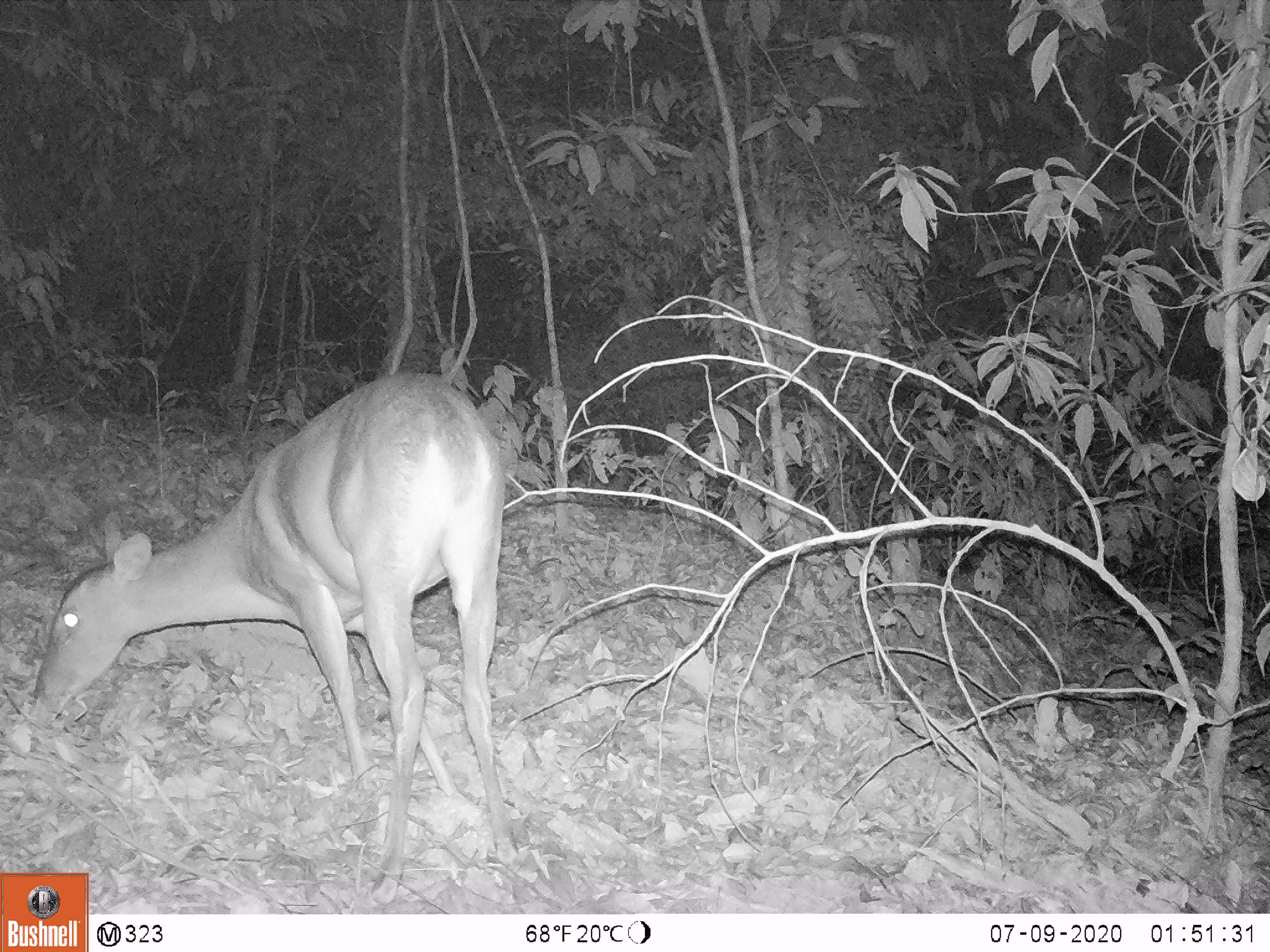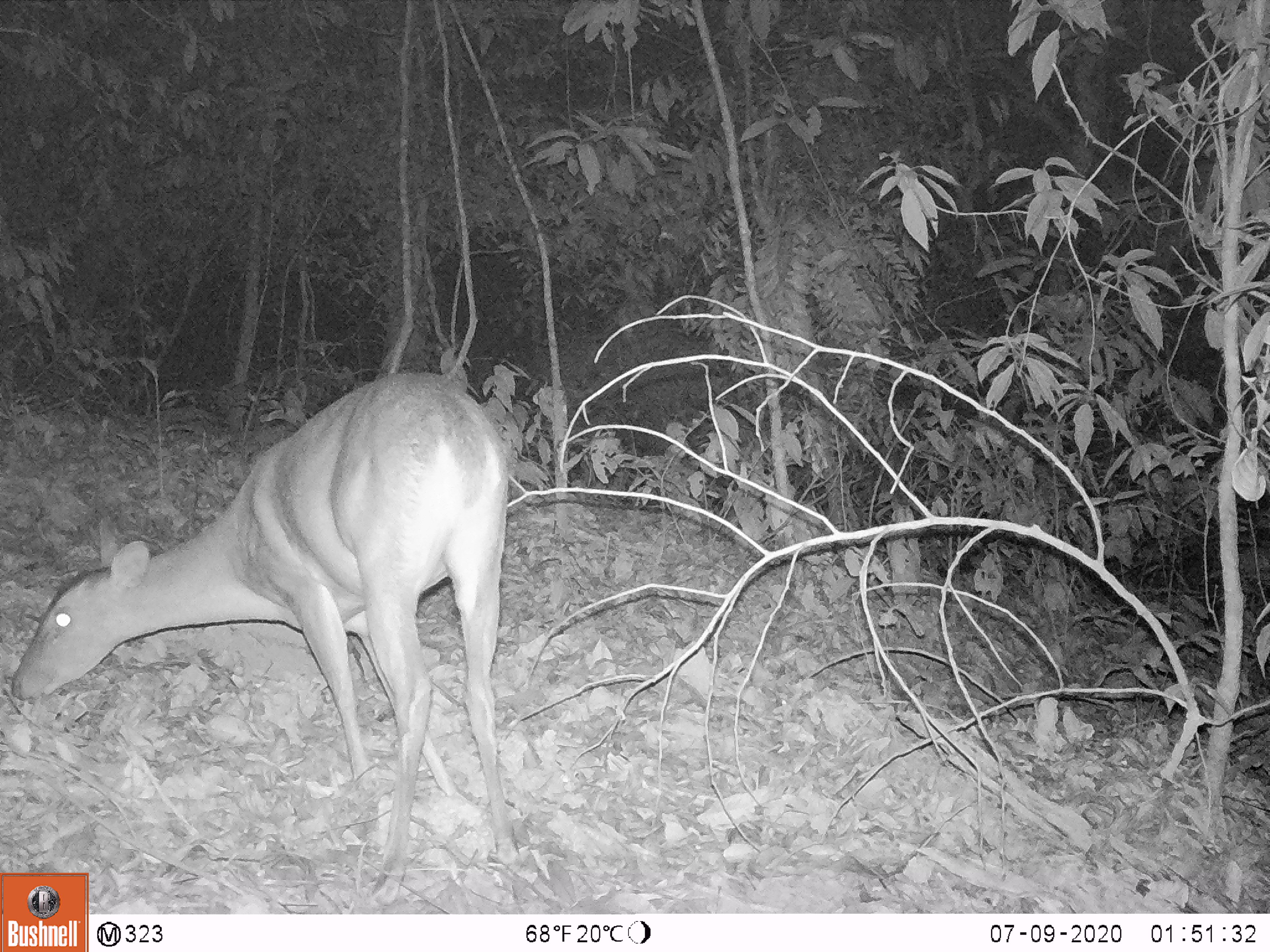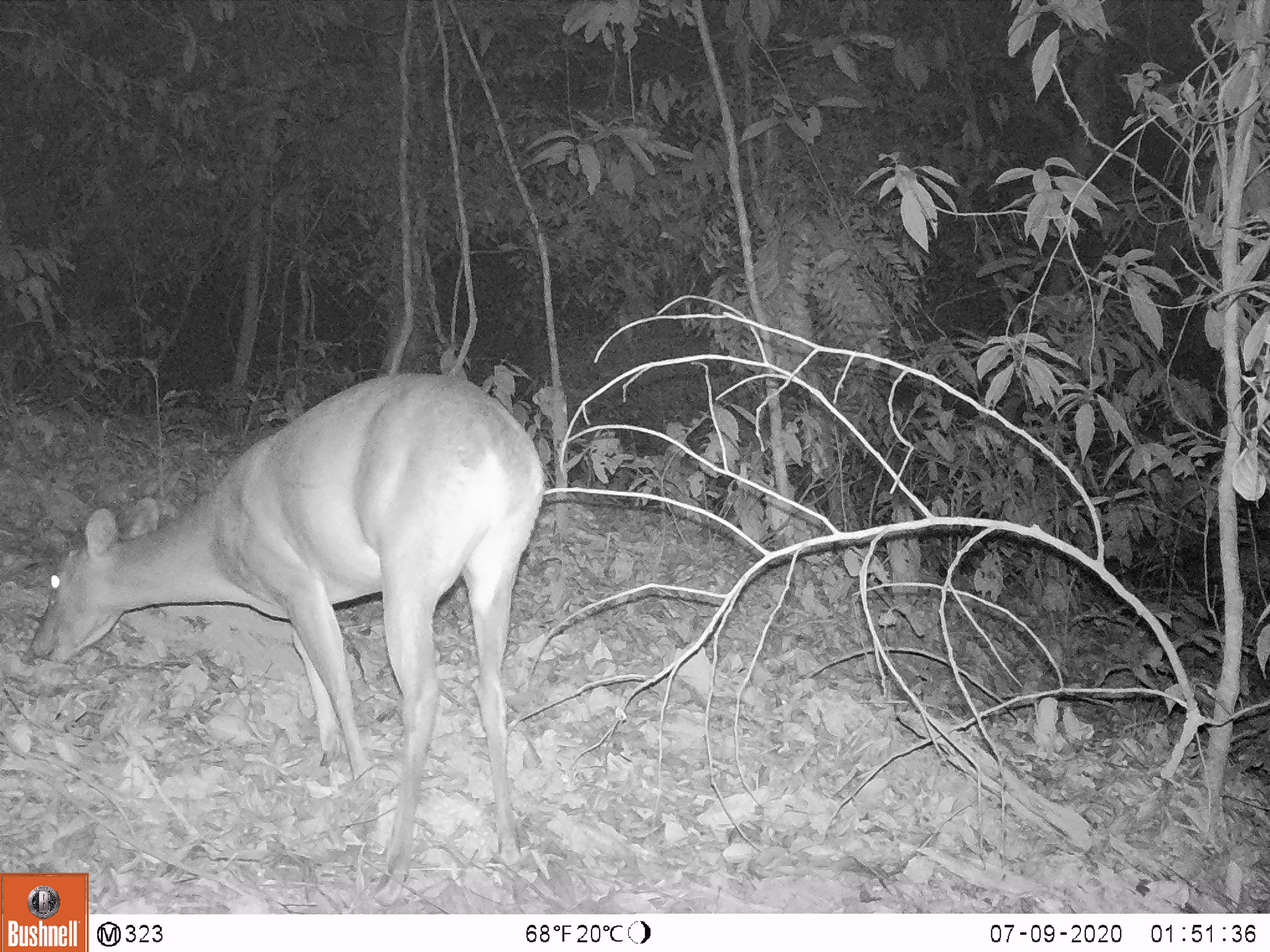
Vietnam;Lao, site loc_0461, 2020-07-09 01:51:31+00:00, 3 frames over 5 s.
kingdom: Animalia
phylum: Chordata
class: Mammalia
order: Artiodactyla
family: Cervidae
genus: Muntiacus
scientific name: Muntiacus vuquangensis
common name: large-antlered muntjac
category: large antlered muntjac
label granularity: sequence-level